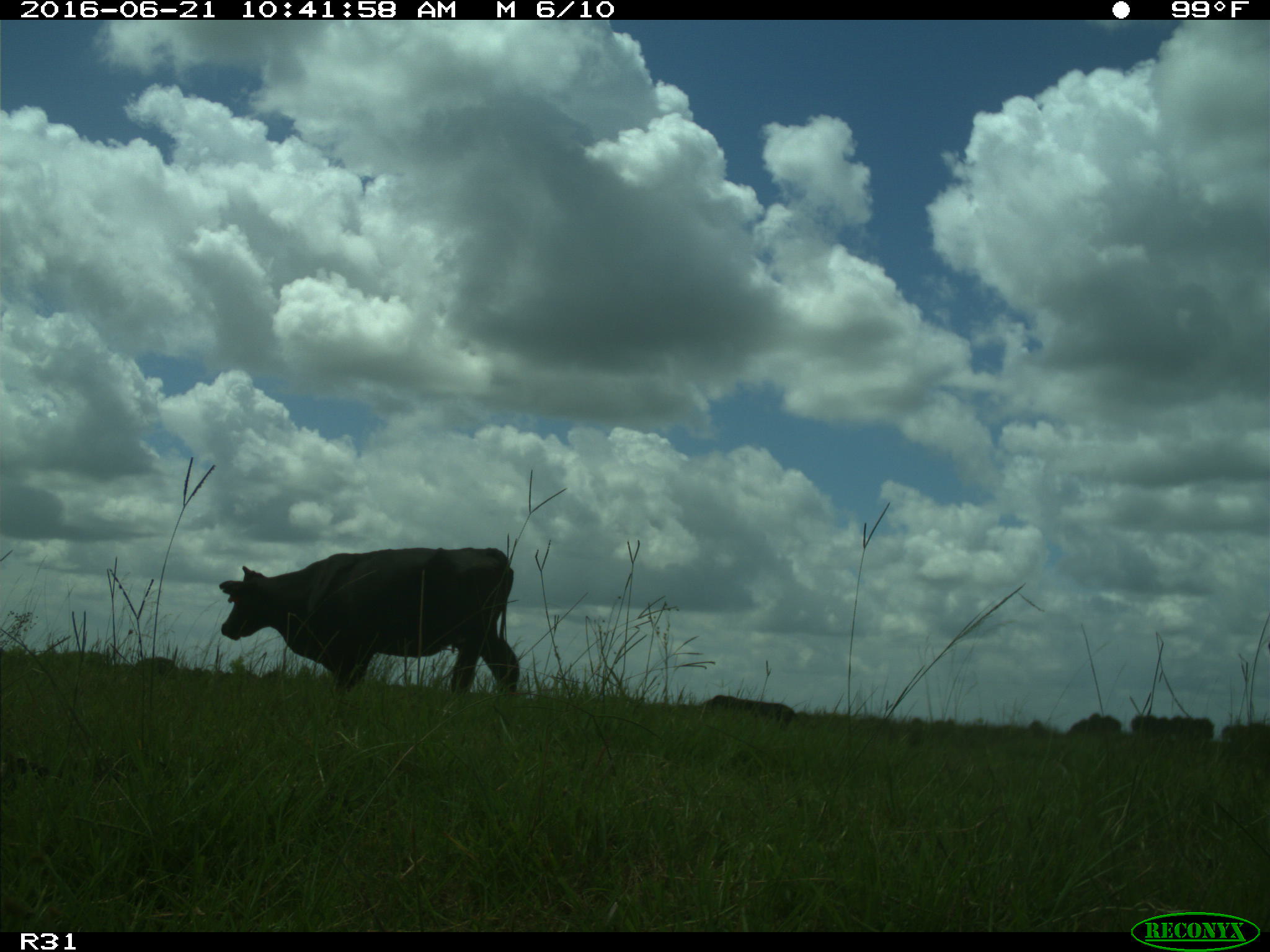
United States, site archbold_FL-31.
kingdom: Animalia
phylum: Chordata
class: Mammalia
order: Artiodactyla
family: Bovidae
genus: Bos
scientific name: Bos taurus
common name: domestic cow